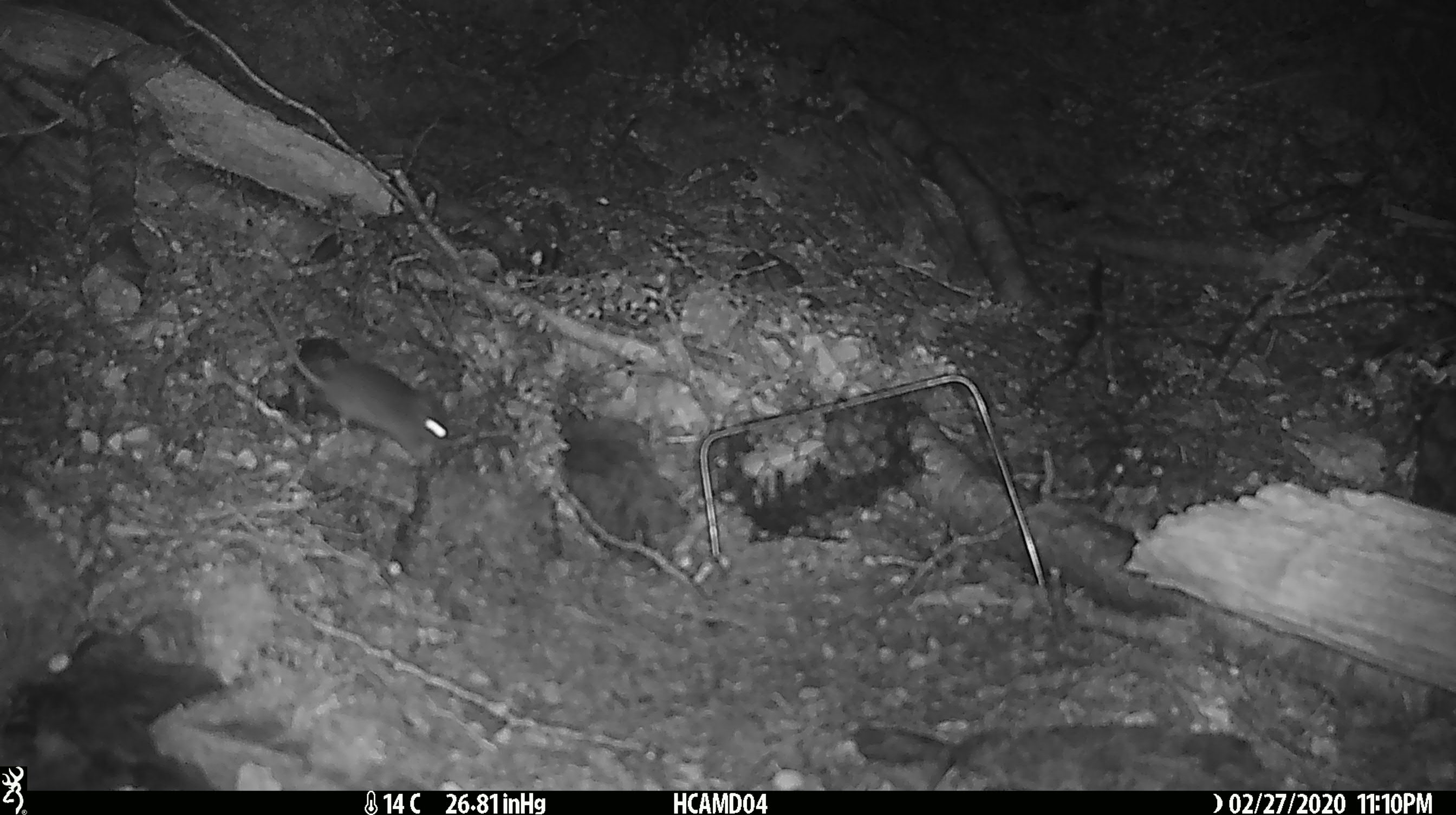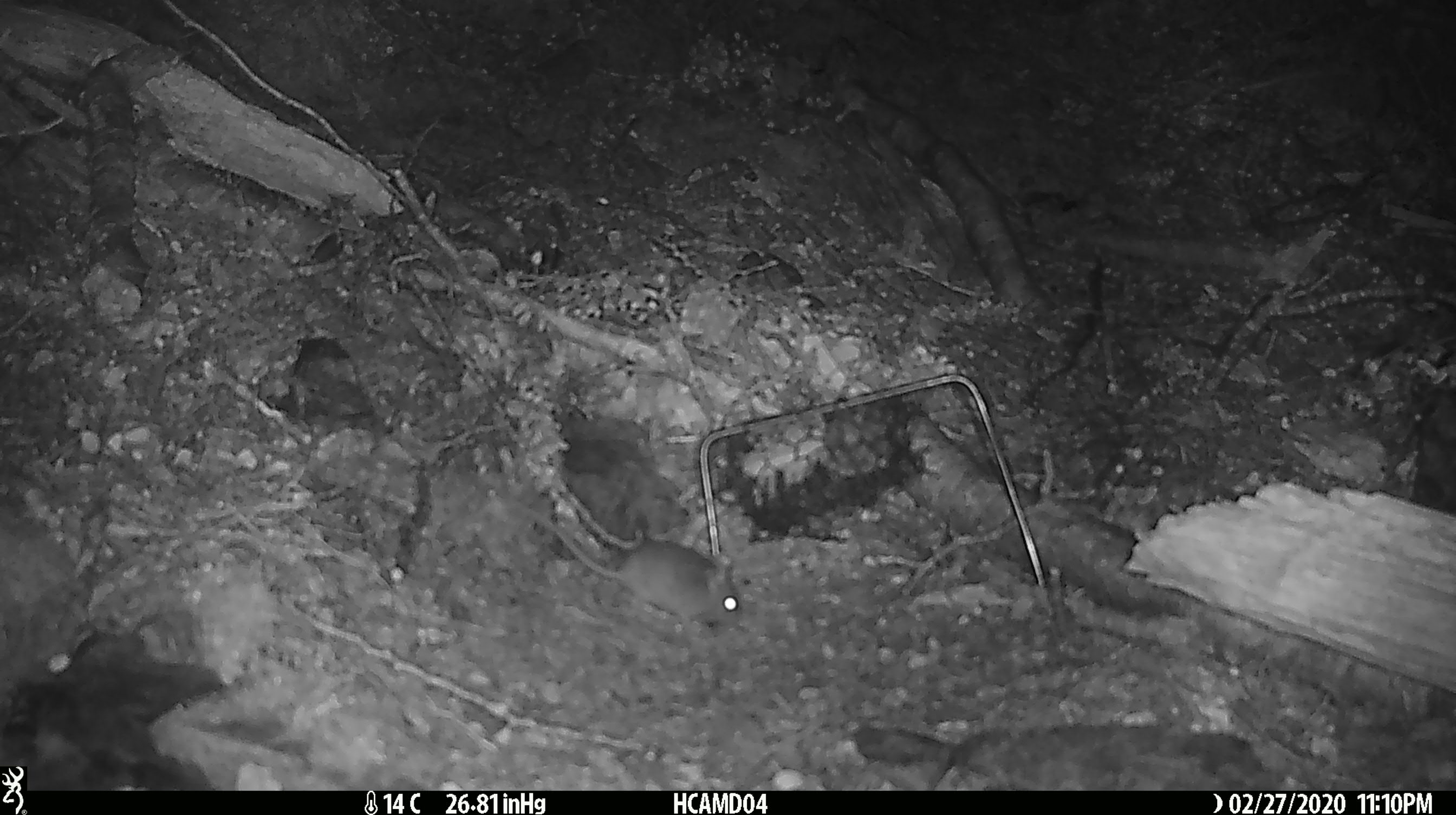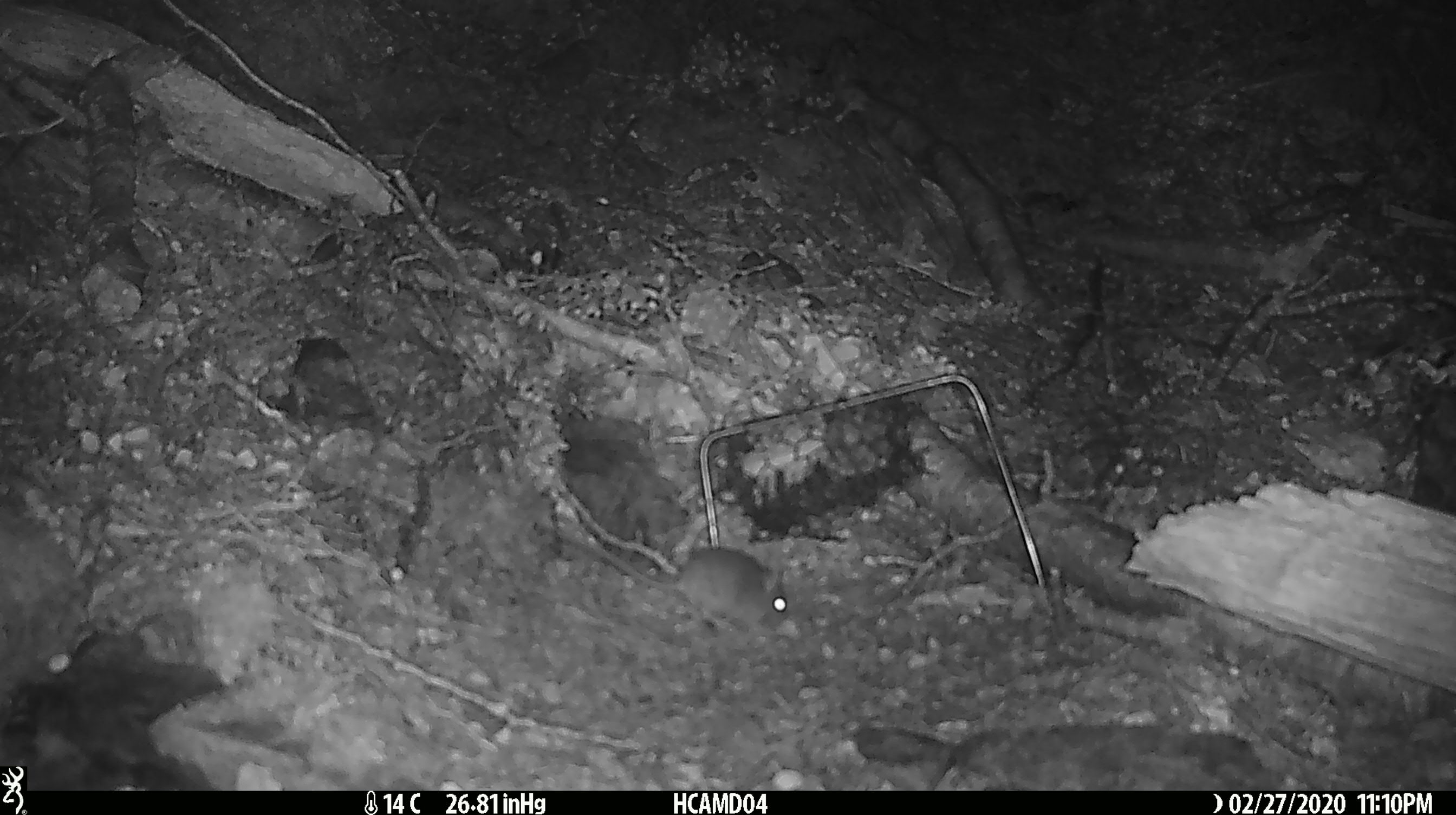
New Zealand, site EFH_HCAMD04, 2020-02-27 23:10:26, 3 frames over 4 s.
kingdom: Animalia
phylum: Chordata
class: Mammalia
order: Rodentia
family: Muridae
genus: Mus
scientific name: Mus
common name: mouse